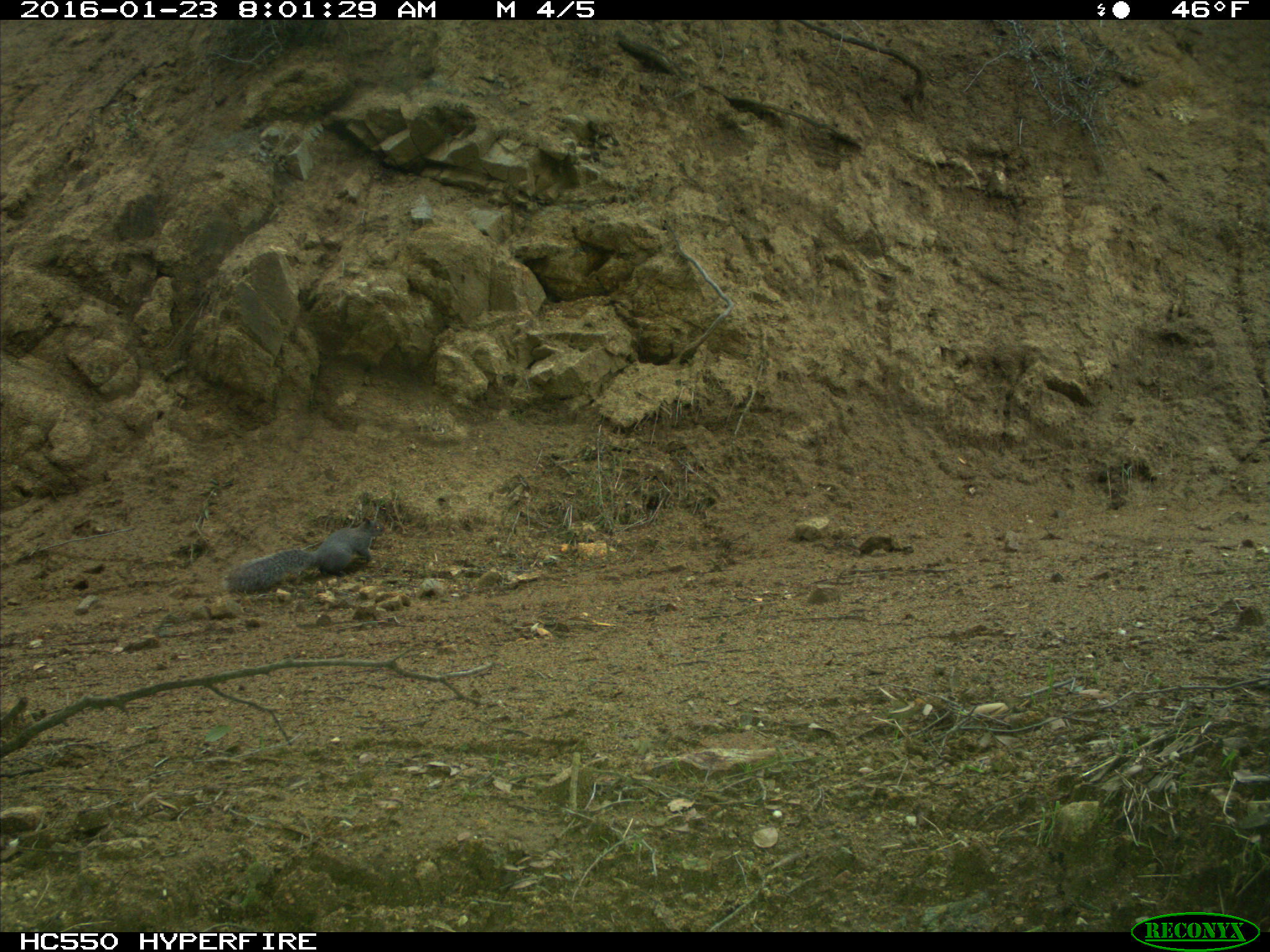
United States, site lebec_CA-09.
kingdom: Animalia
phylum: Chordata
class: Mammalia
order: Rodentia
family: Sciuridae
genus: Sciurus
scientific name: Sciurus carolinensis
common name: eastern gray squirrel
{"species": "Sciurus carolinensis (eastern gray squirrel)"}